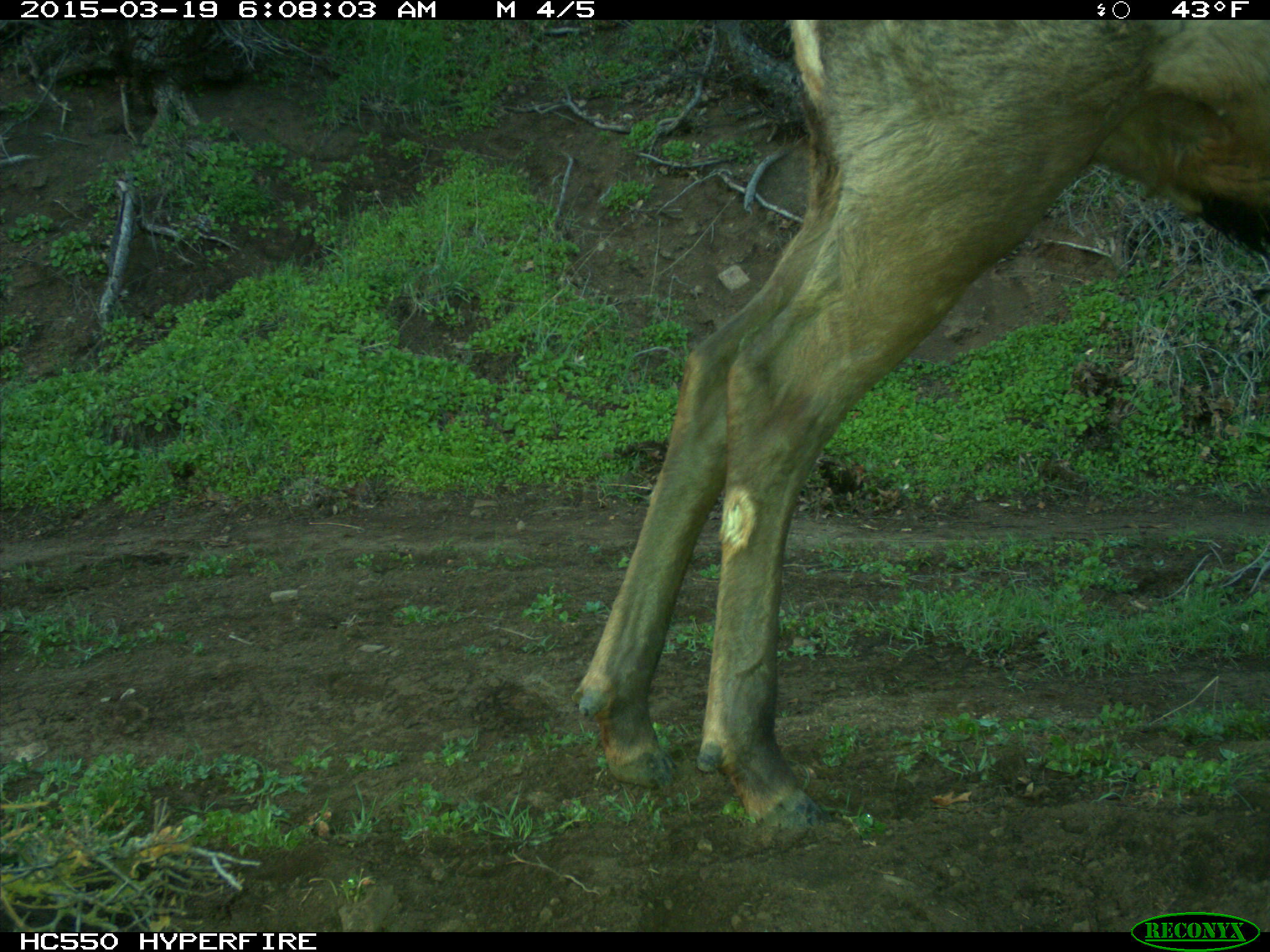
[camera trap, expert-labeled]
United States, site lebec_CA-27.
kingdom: Animalia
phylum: Chordata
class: Mammalia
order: Artiodactyla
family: Cervidae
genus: Cervus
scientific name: Cervus canadensis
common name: elk